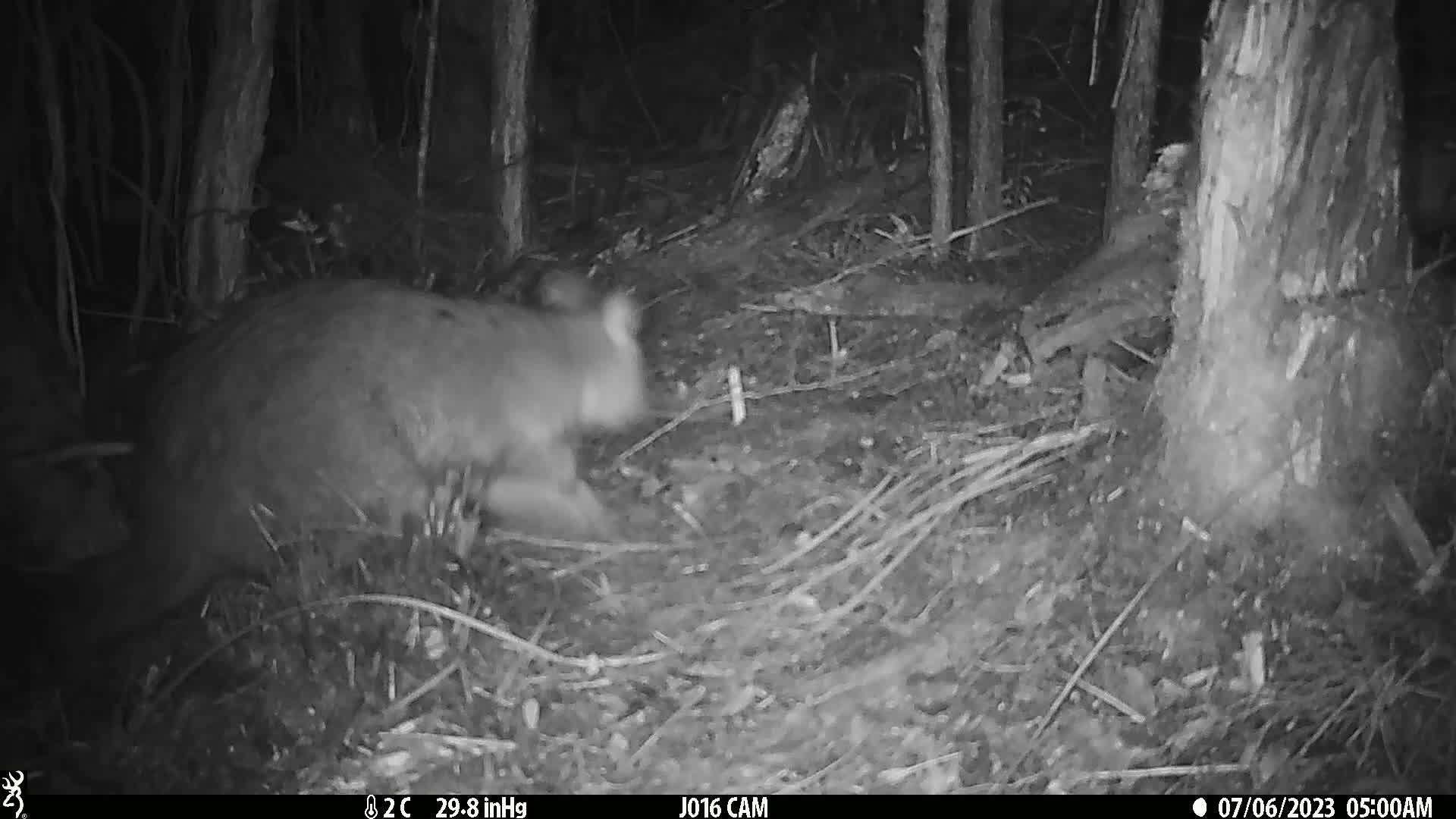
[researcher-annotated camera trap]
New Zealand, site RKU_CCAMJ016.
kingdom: Animalia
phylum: Chordata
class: Mammalia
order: Diprotodontia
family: Phalangeridae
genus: Trichosurus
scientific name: Trichosurus vulpecula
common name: common brushtail possum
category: possum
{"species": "possum (common brushtail possum) (Trichosurus vulpecula)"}